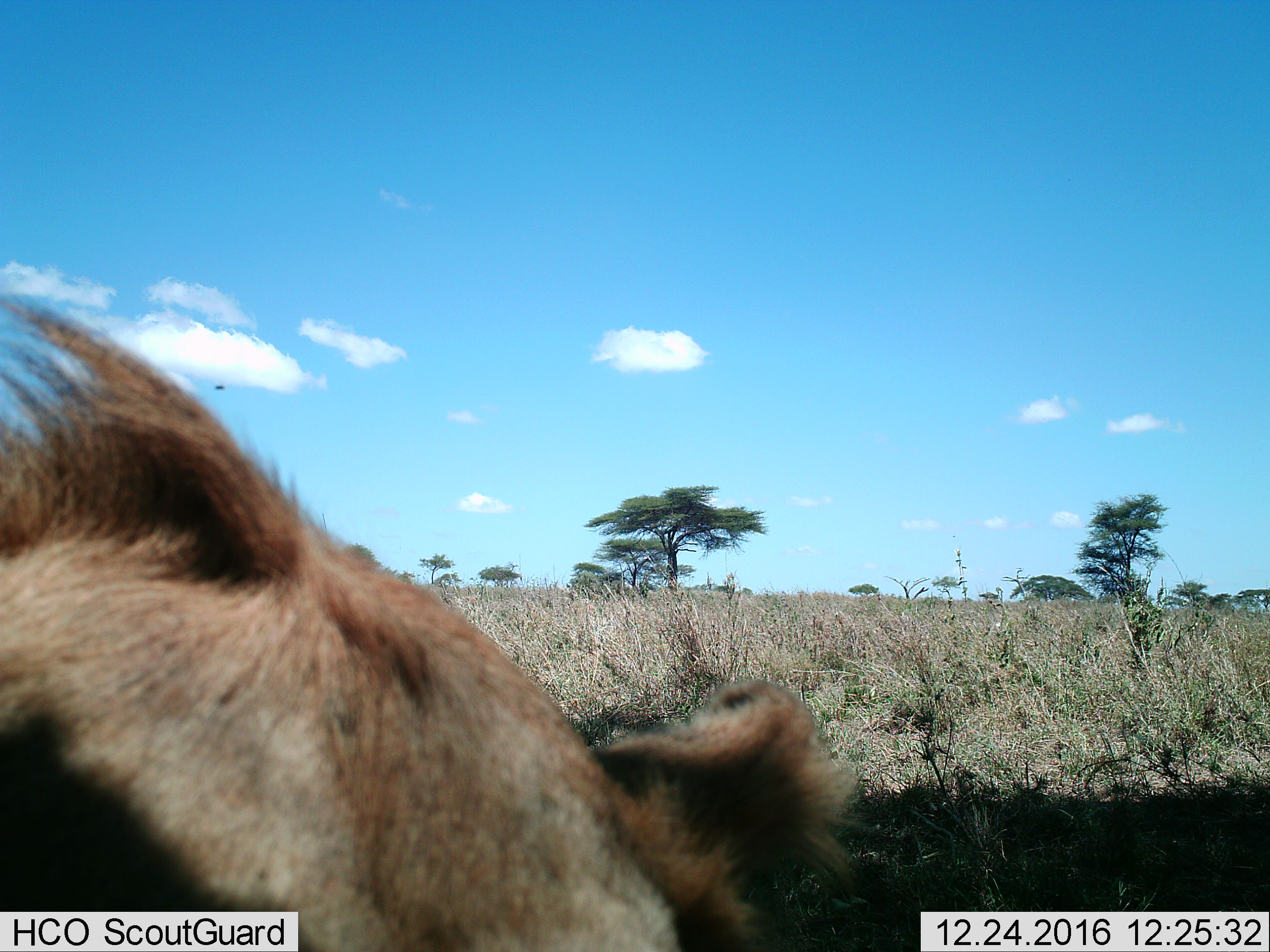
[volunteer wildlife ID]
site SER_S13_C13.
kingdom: Animalia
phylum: Chordata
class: Mammalia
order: Carnivora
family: Felidae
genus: Panthera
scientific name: Panthera leo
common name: lion female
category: lionfemale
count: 1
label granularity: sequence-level